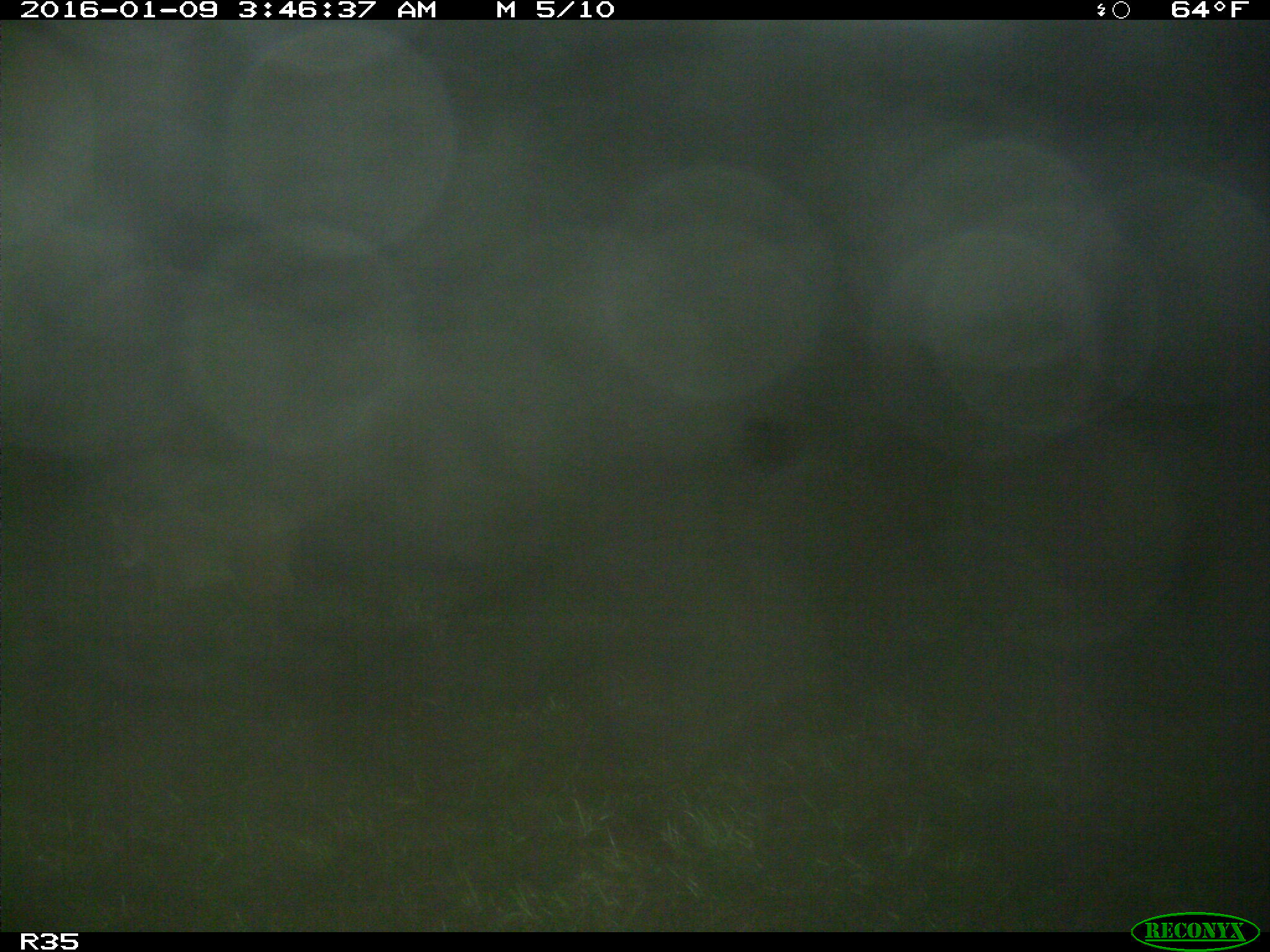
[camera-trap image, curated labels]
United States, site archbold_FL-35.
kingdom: Animalia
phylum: Chordata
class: Mammalia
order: Carnivora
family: Felidae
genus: Lynx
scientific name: Lynx rufus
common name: bobcat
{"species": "Lynx rufus (bobcat)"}